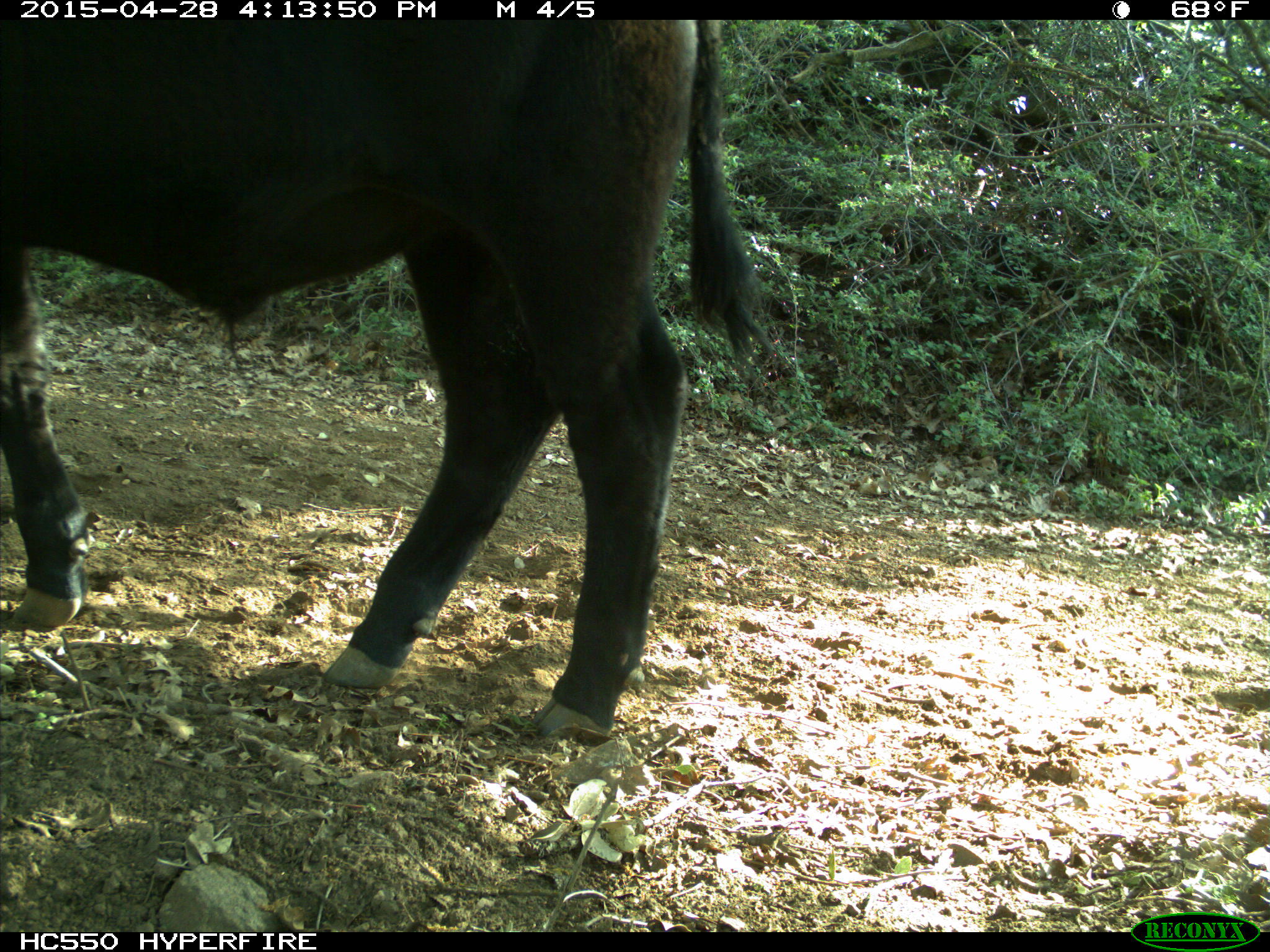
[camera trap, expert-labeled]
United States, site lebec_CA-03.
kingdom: Animalia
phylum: Chordata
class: Mammalia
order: Artiodactyla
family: Bovidae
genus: Bos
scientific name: Bos taurus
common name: domestic cow